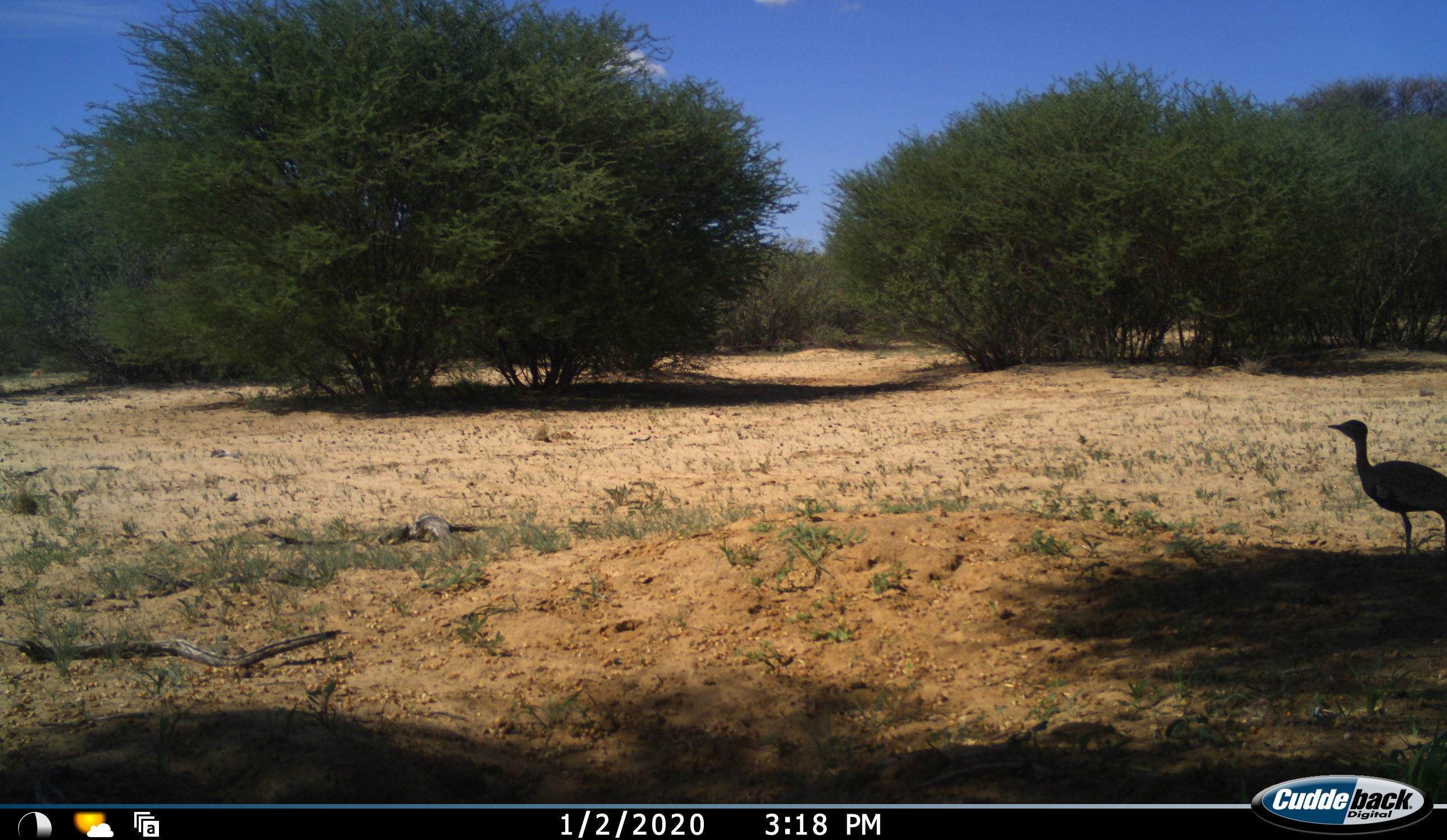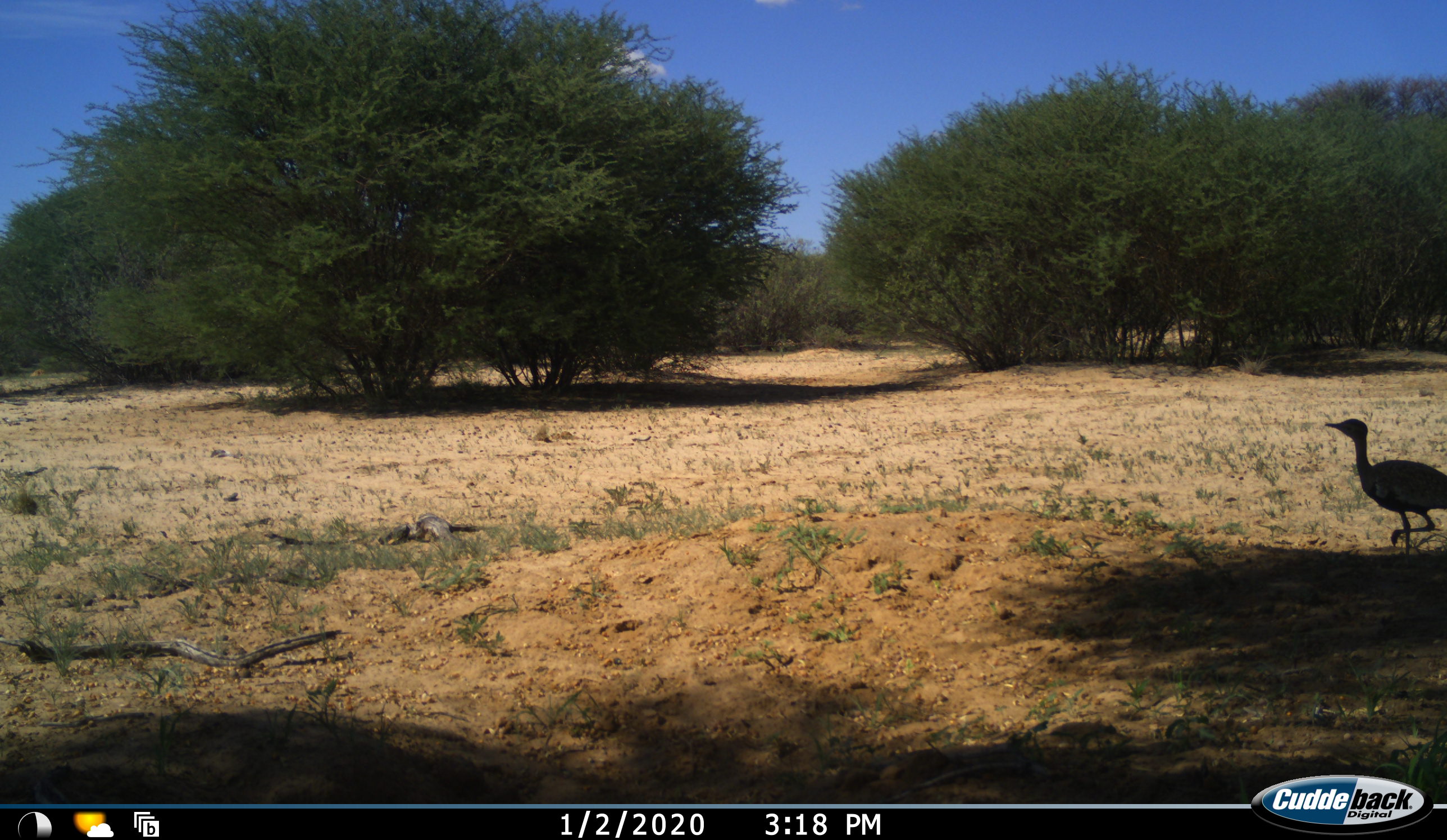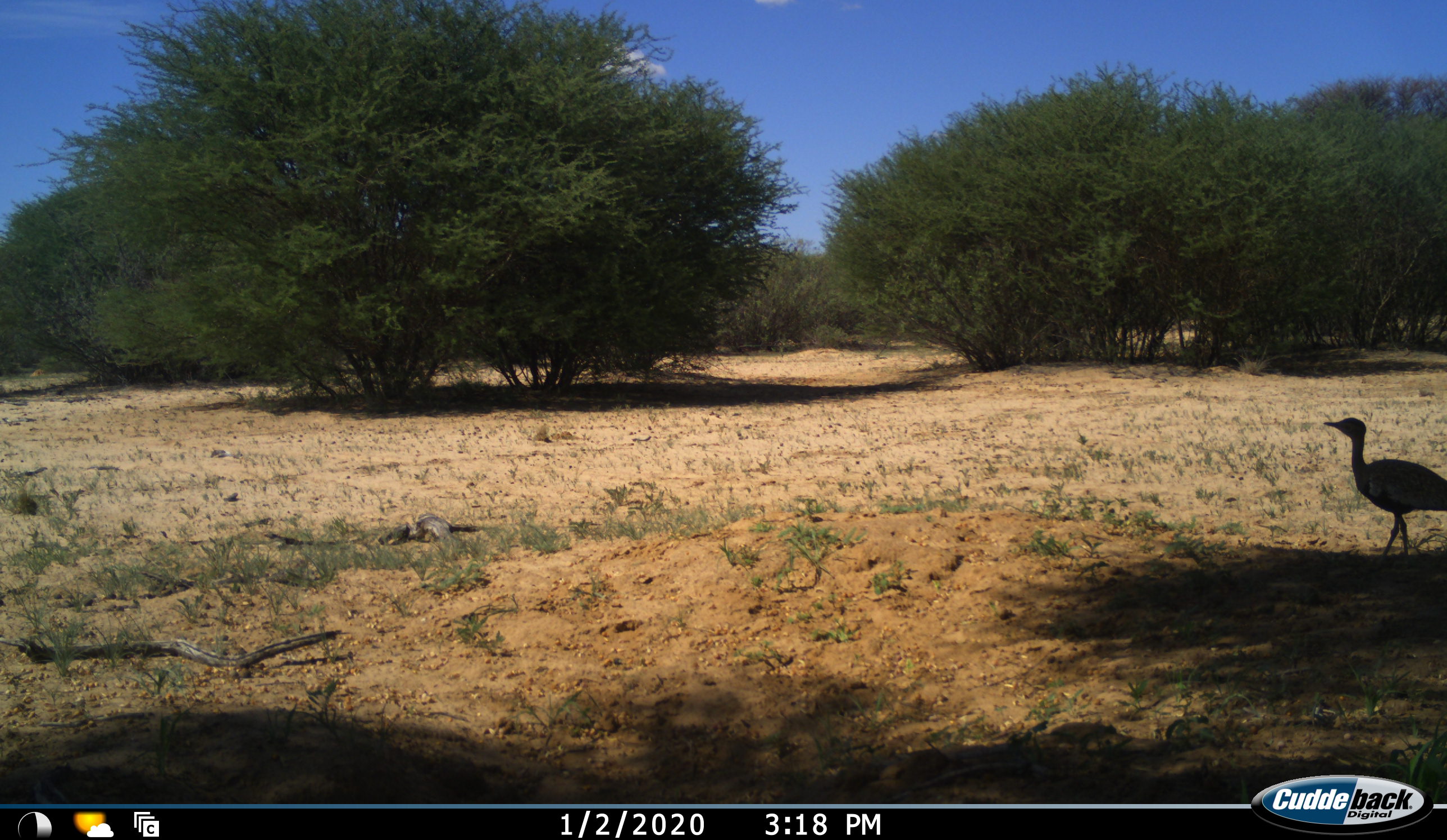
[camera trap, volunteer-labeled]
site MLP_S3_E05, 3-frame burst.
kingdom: Animalia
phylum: Chordata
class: Aves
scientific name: Aves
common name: bird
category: birdother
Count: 1.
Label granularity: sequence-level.